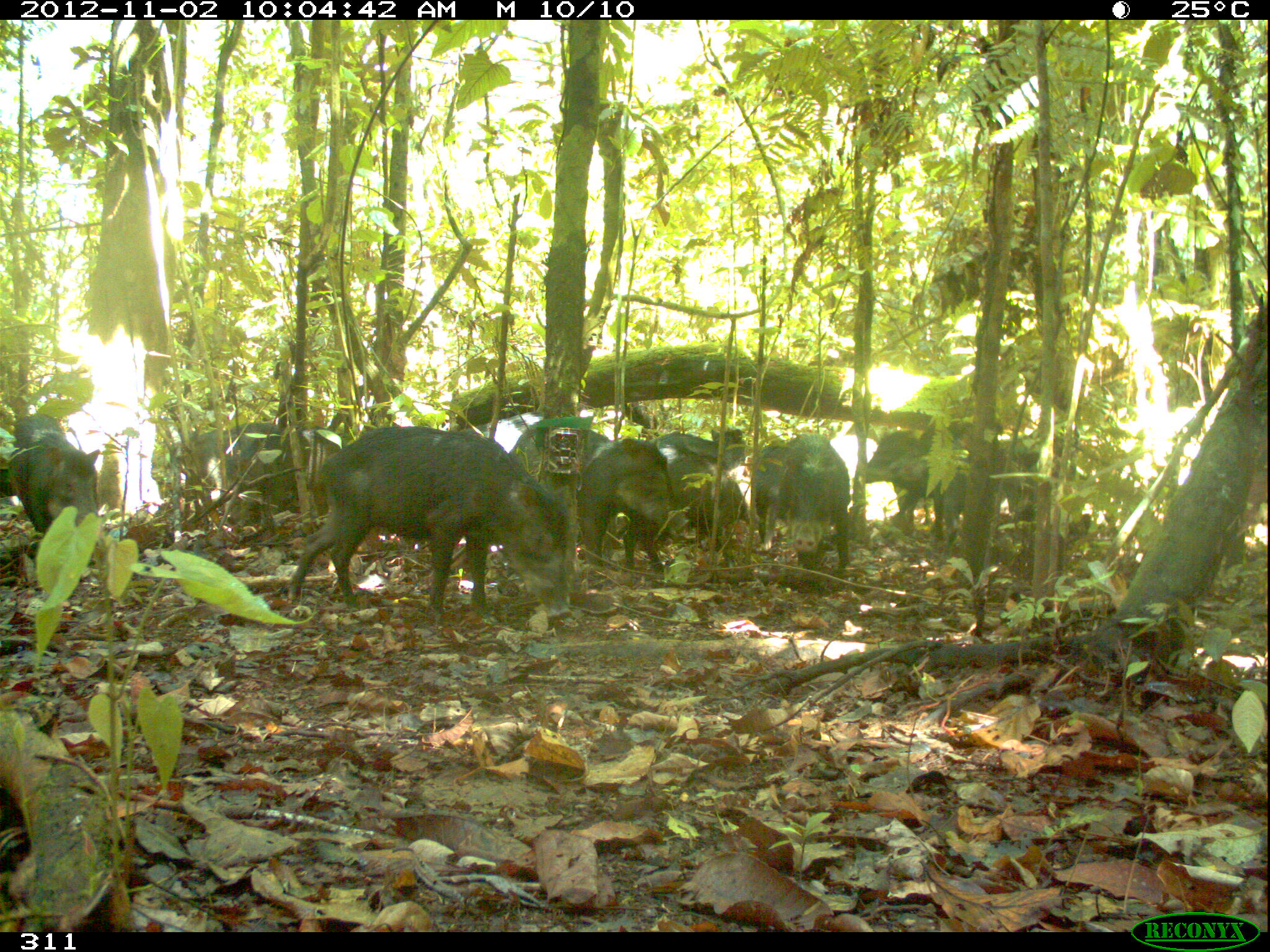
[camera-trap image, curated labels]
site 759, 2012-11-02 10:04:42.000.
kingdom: Animalia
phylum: Chordata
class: Mammalia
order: Artiodactyla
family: Tayassuidae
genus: Tayassu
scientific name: Tayassu pecari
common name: white-lipped peccary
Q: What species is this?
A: Tayassu pecari (white-lipped peccary).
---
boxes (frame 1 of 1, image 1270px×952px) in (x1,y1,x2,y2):
tayassu pecari: (287,425,571,620); (509,420,684,573); (754,433,851,572); (9,413,100,534); (943,433,1036,547); (198,422,311,511); (864,420,943,542); (656,441,750,541); (653,429,746,471)